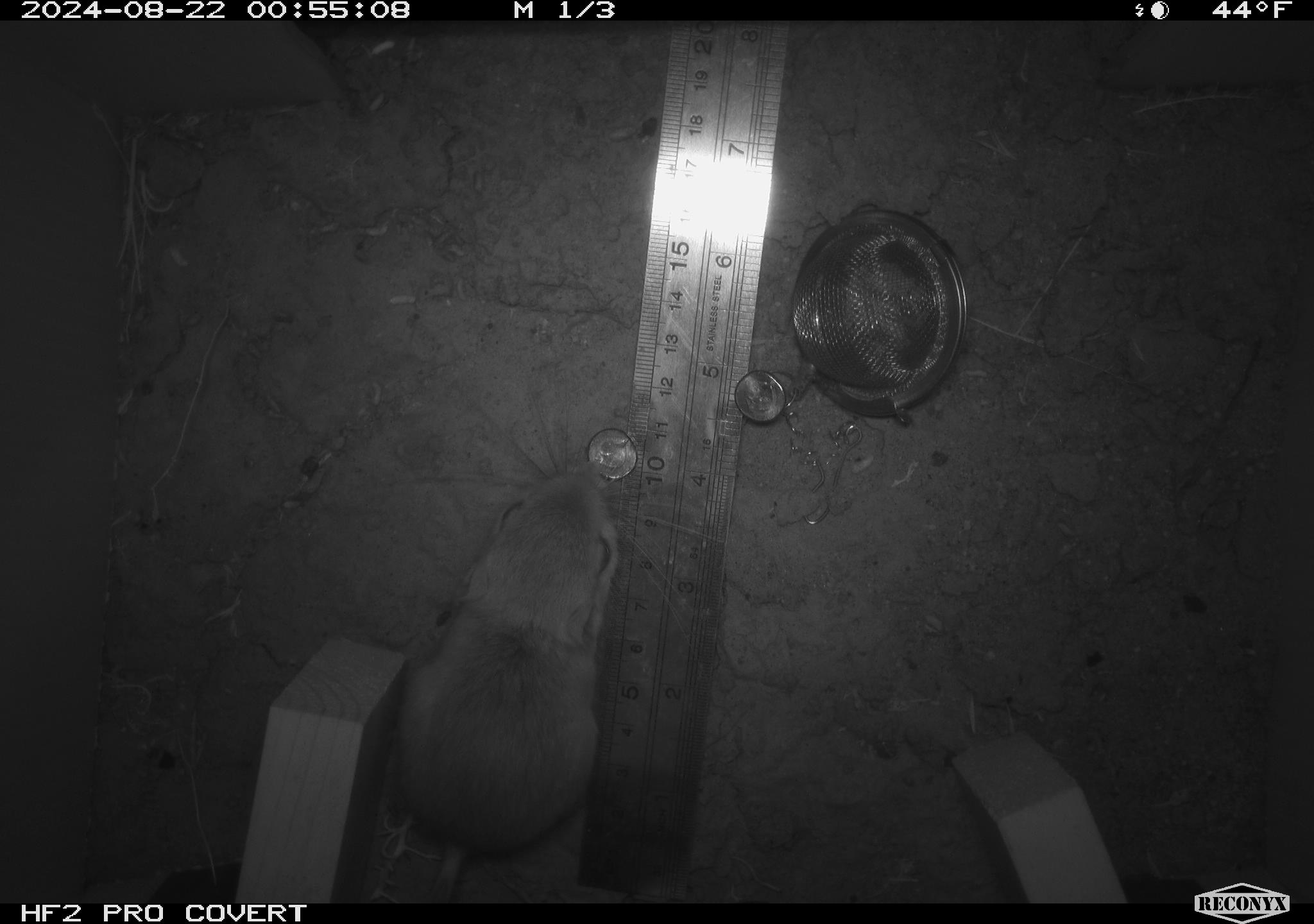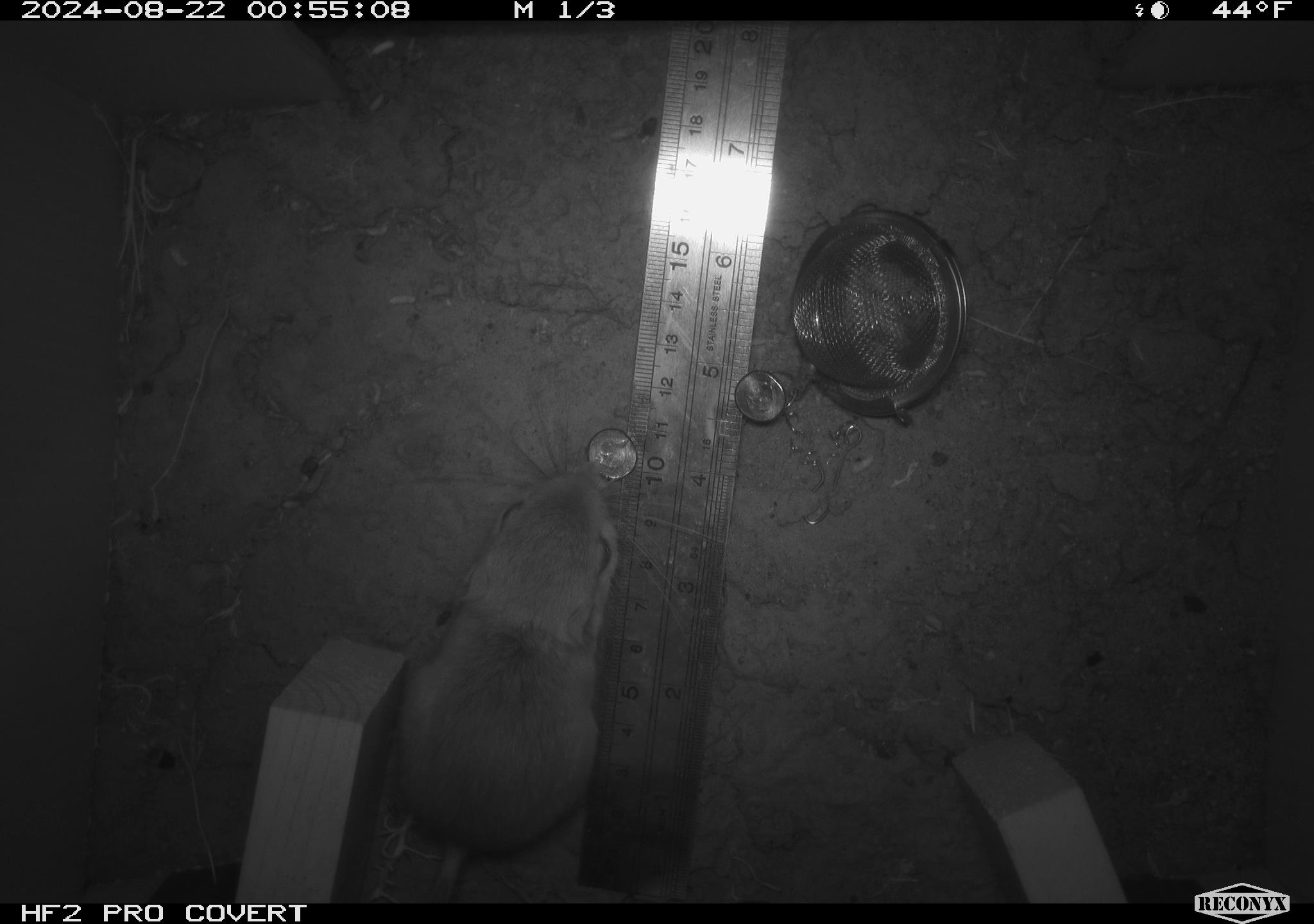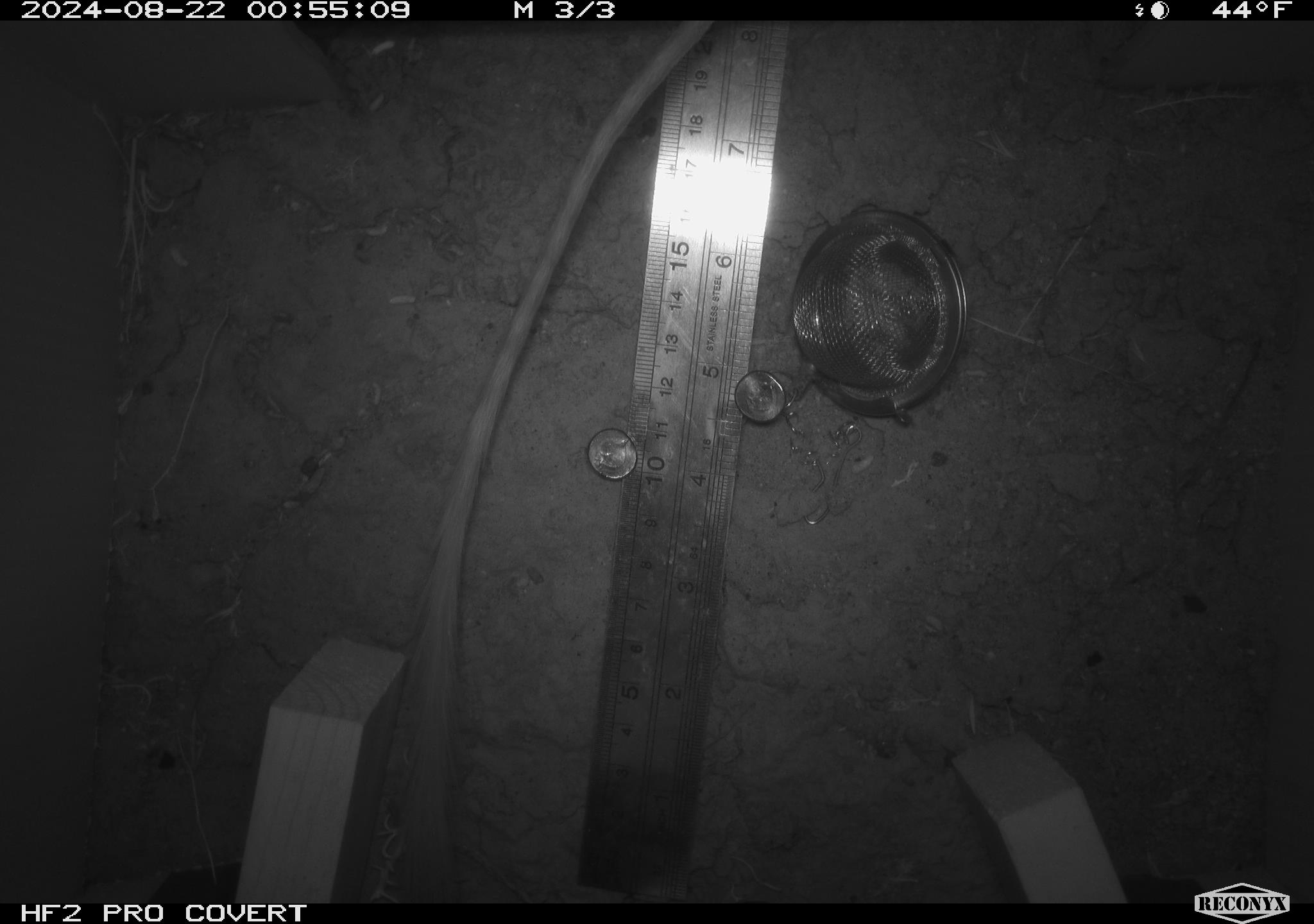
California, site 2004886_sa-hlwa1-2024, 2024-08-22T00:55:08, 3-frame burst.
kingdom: Animalia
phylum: Chordata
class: Mammalia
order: Rodentia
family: Heteromyidae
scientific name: Heteromyidae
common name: kangaroo rats and pocket mice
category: heteromyidae family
Heteromyidae family (kangaroo rats and pocket mice) (Heteromyidae).